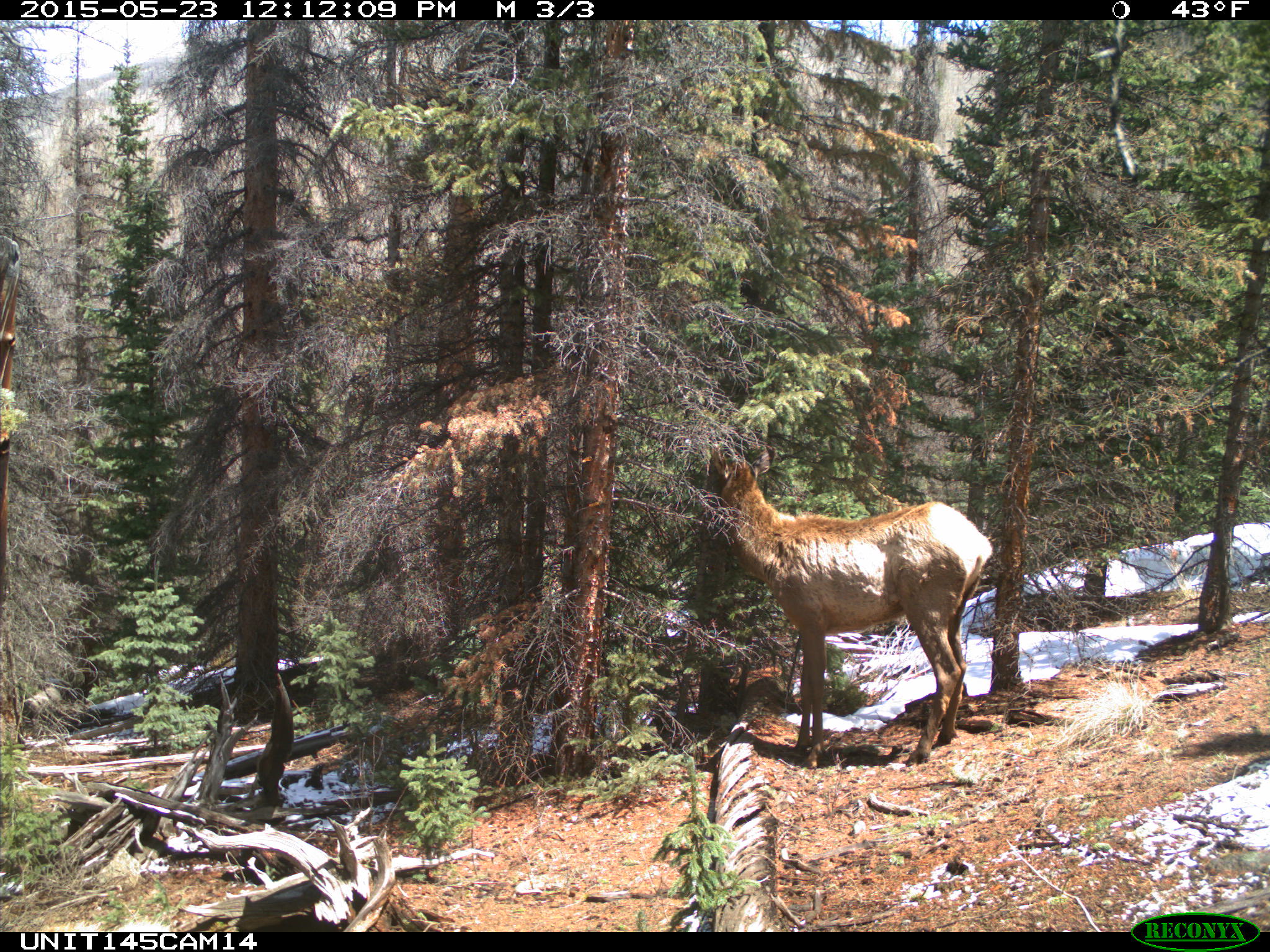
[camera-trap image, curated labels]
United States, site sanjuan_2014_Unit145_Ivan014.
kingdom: Animalia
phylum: Chordata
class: Mammalia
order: Artiodactyla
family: Cervidae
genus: Cervus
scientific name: Cervus elaphus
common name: red deer